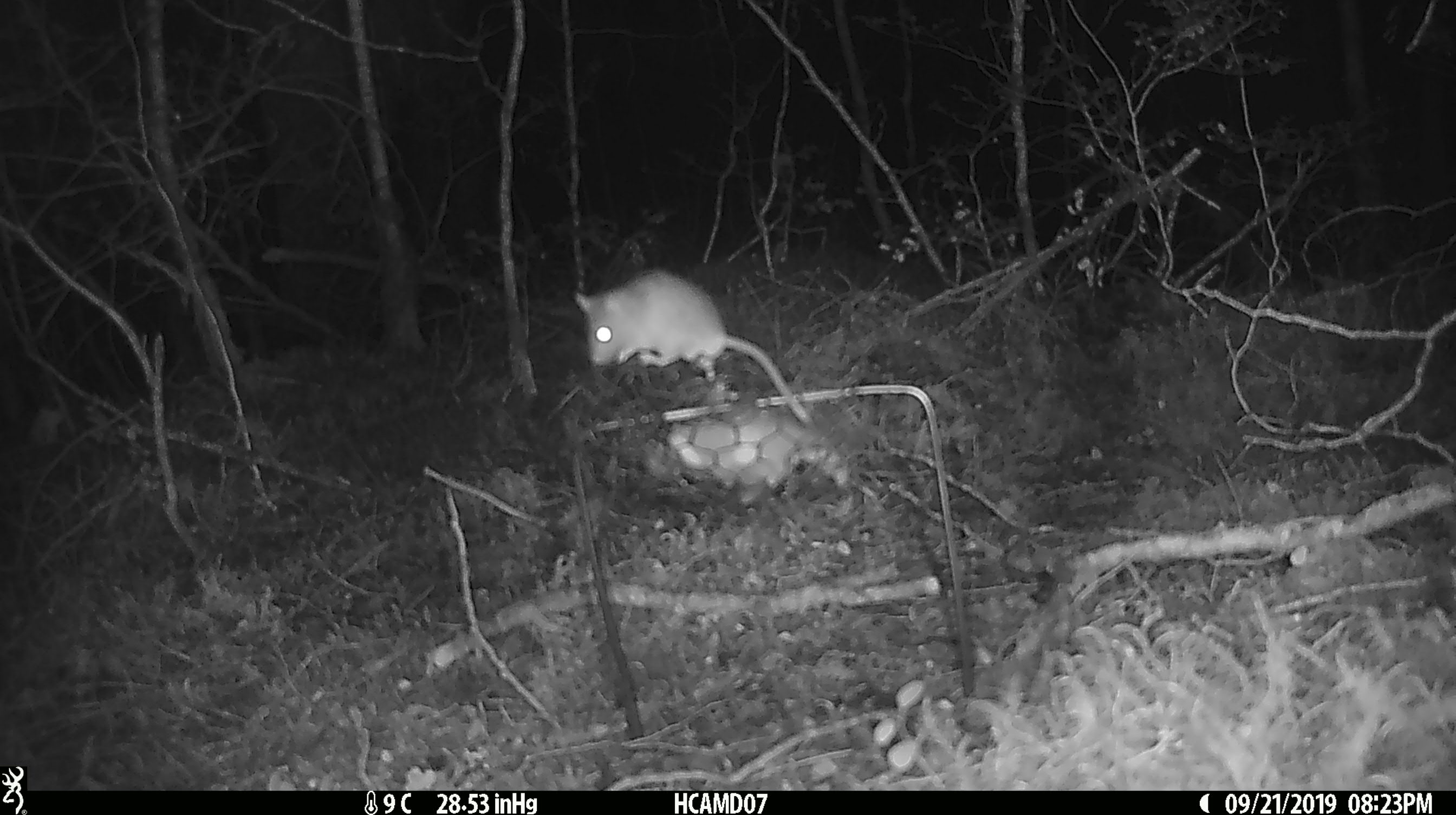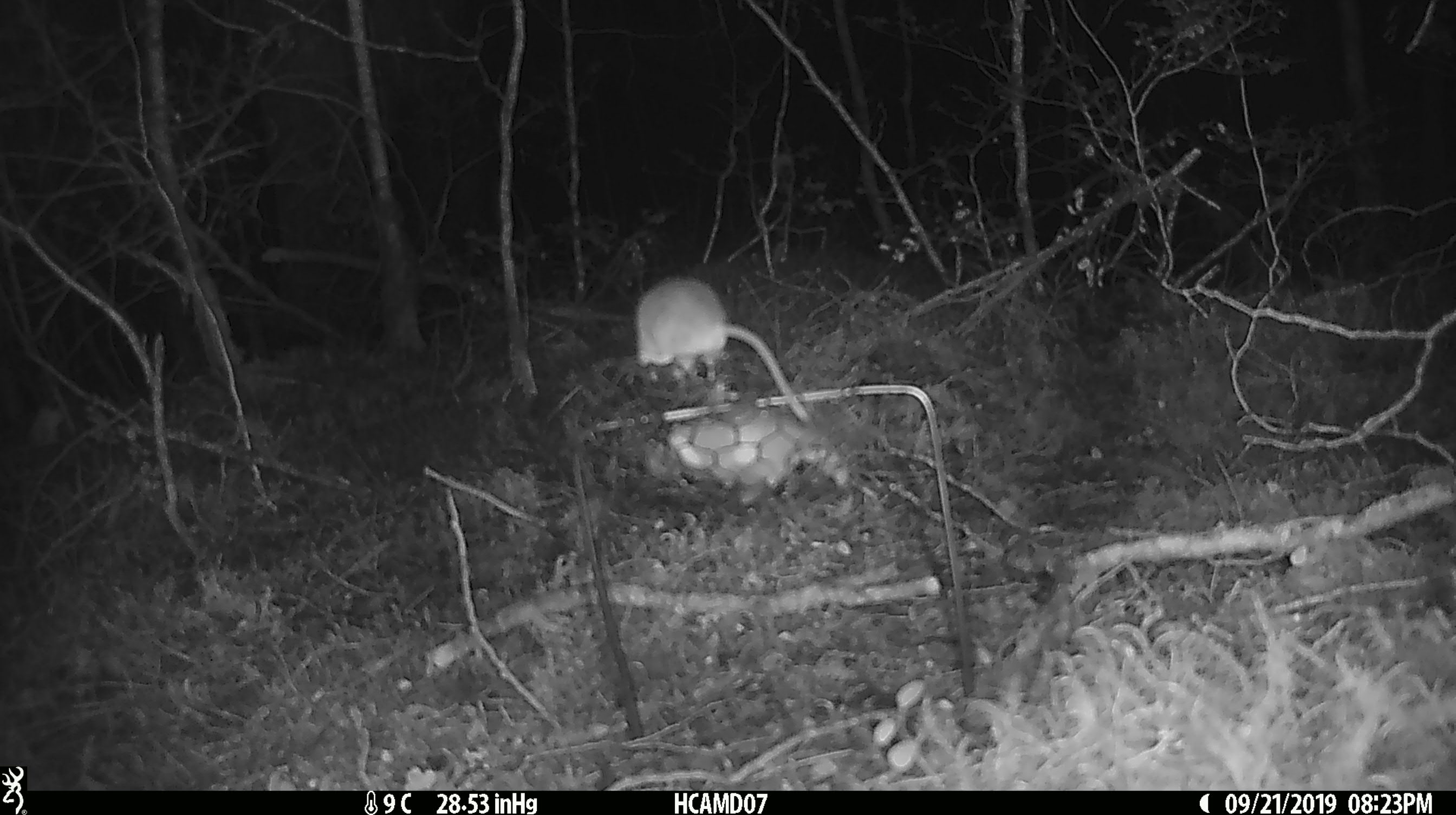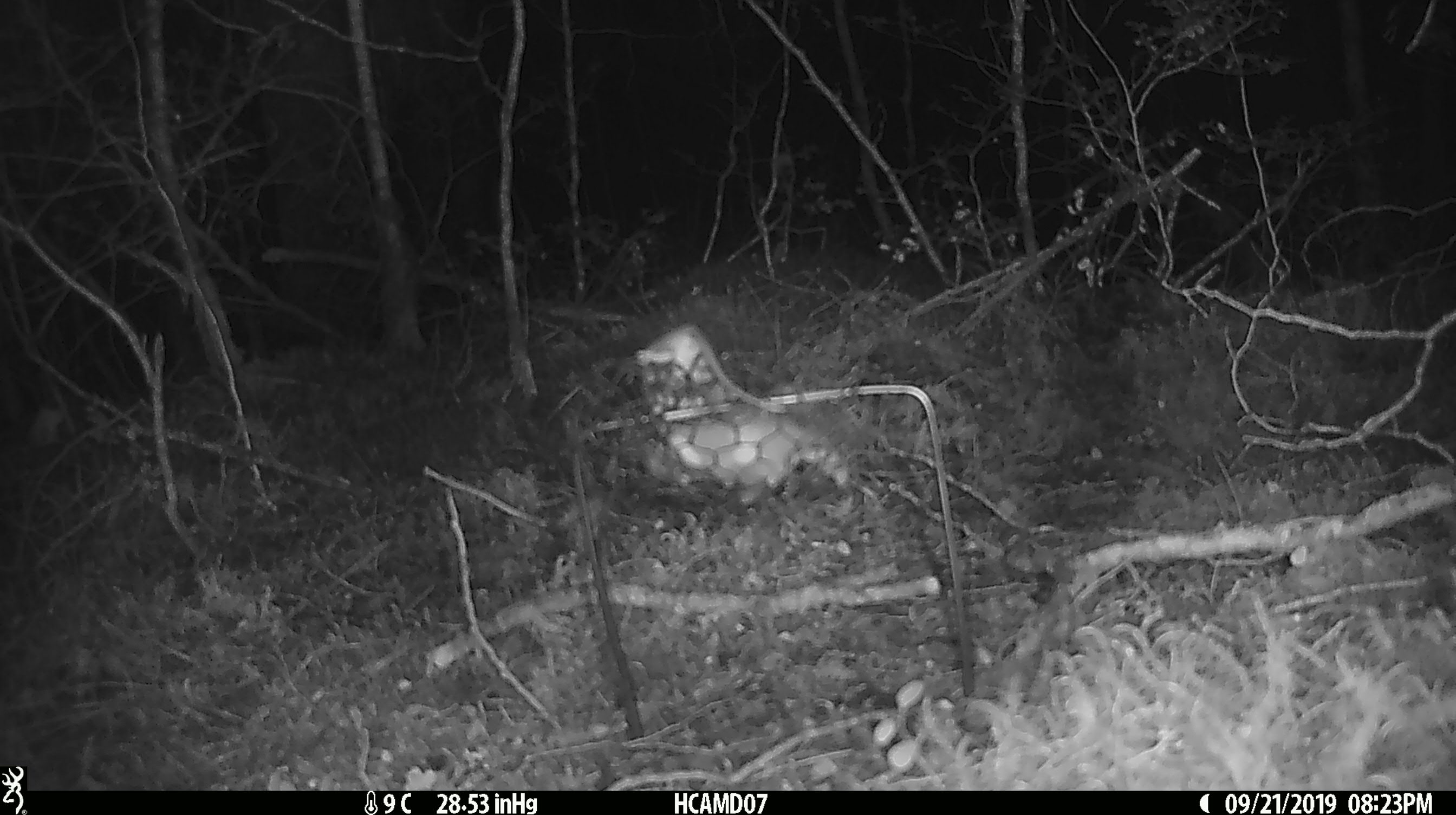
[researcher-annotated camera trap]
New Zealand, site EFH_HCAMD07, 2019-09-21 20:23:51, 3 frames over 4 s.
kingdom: Animalia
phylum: Chordata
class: Mammalia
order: Rodentia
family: Muridae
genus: Mus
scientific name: Mus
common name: mouse